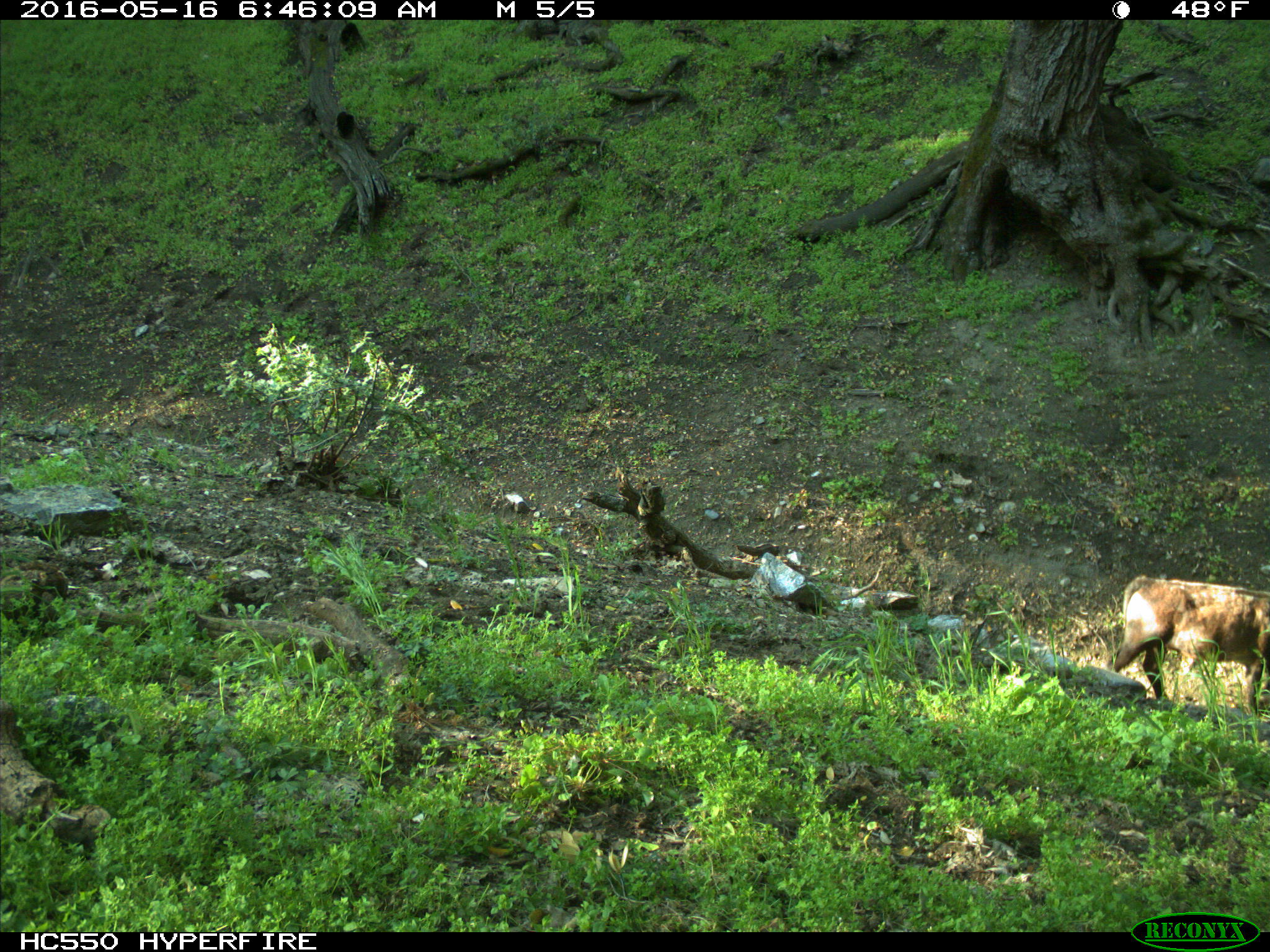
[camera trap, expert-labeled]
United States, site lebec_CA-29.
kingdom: Animalia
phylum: Chordata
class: Mammalia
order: Artiodactyla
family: Bovidae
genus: Bos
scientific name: Bos taurus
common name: domestic cow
Bos taurus (domestic cow).